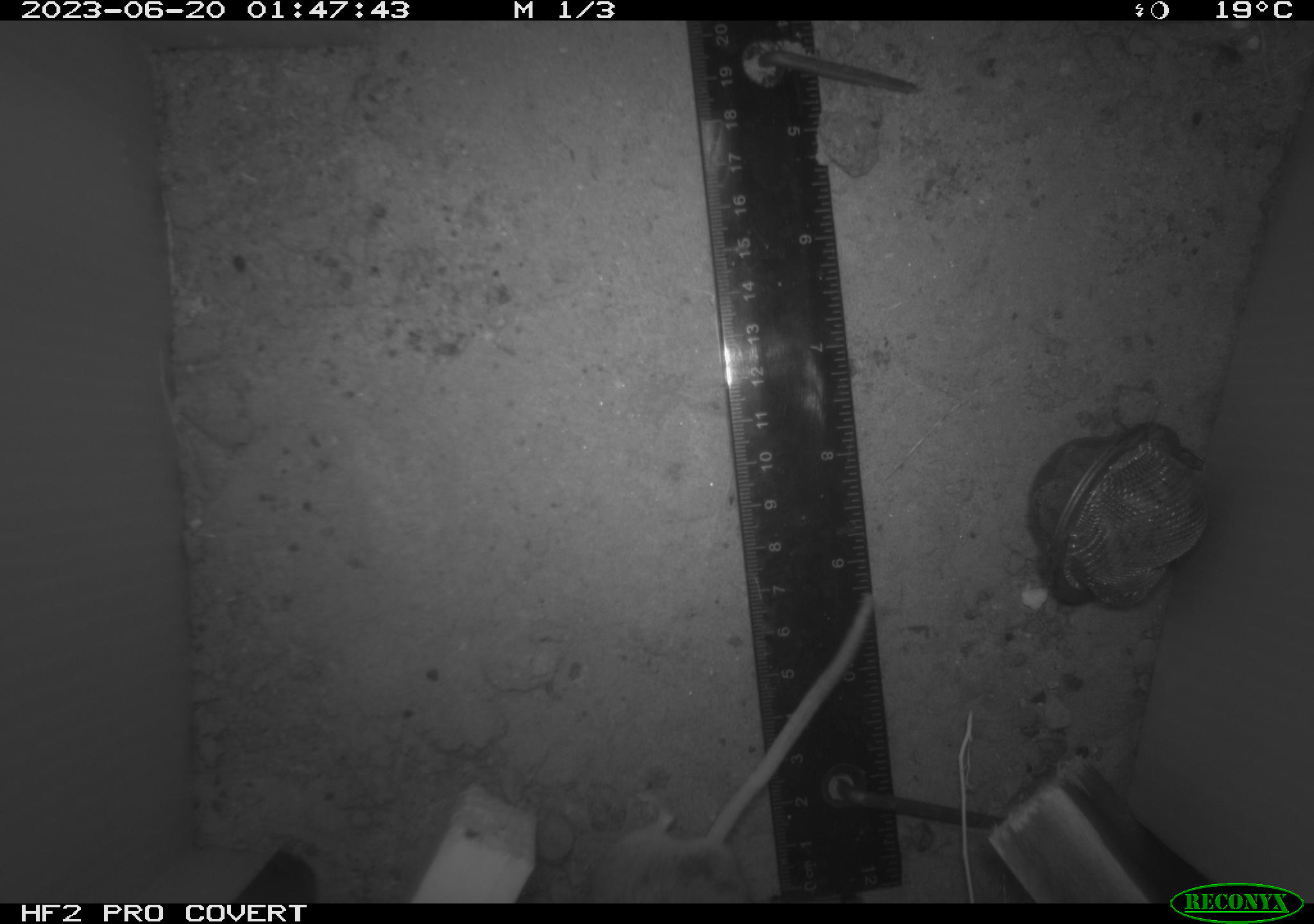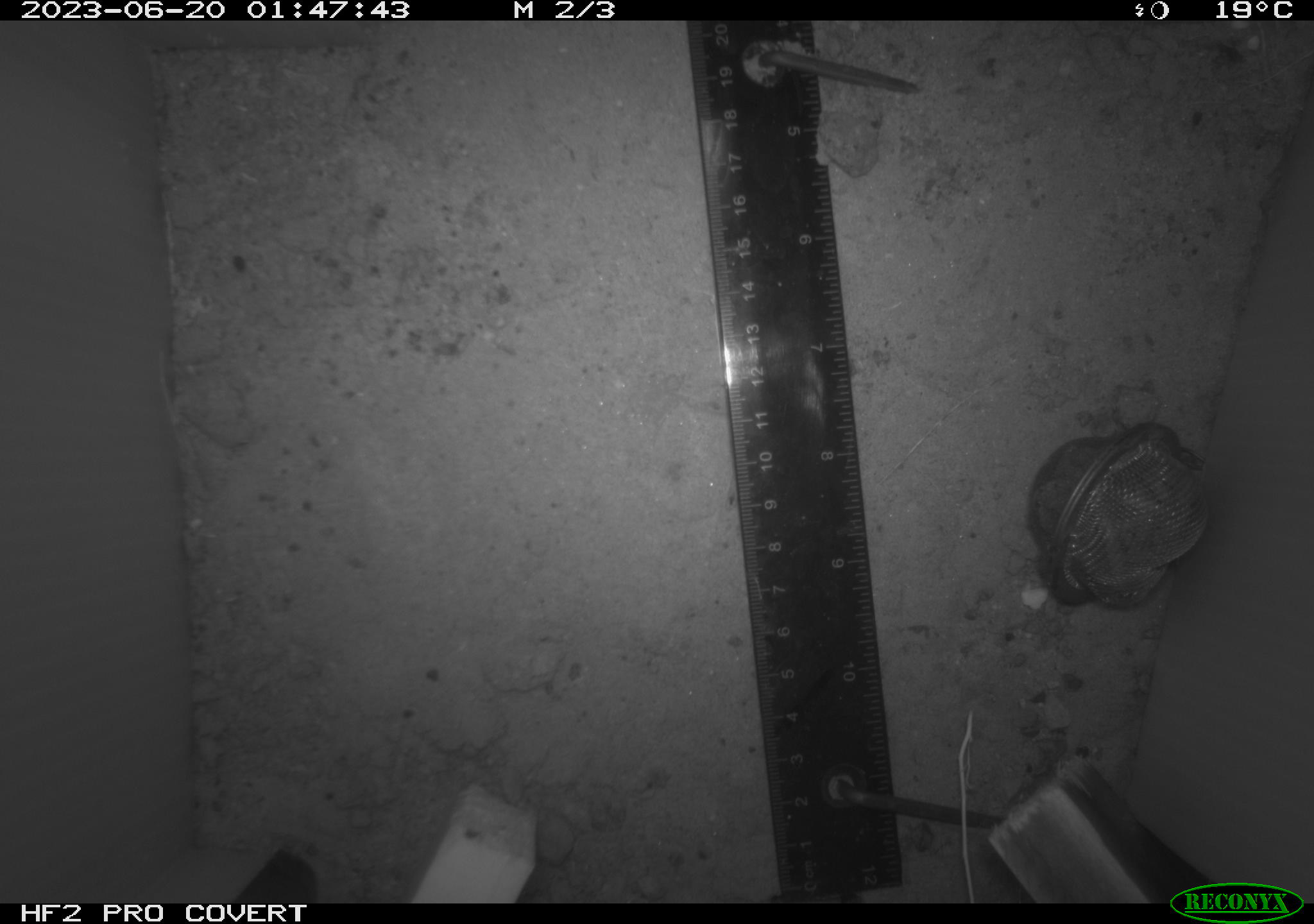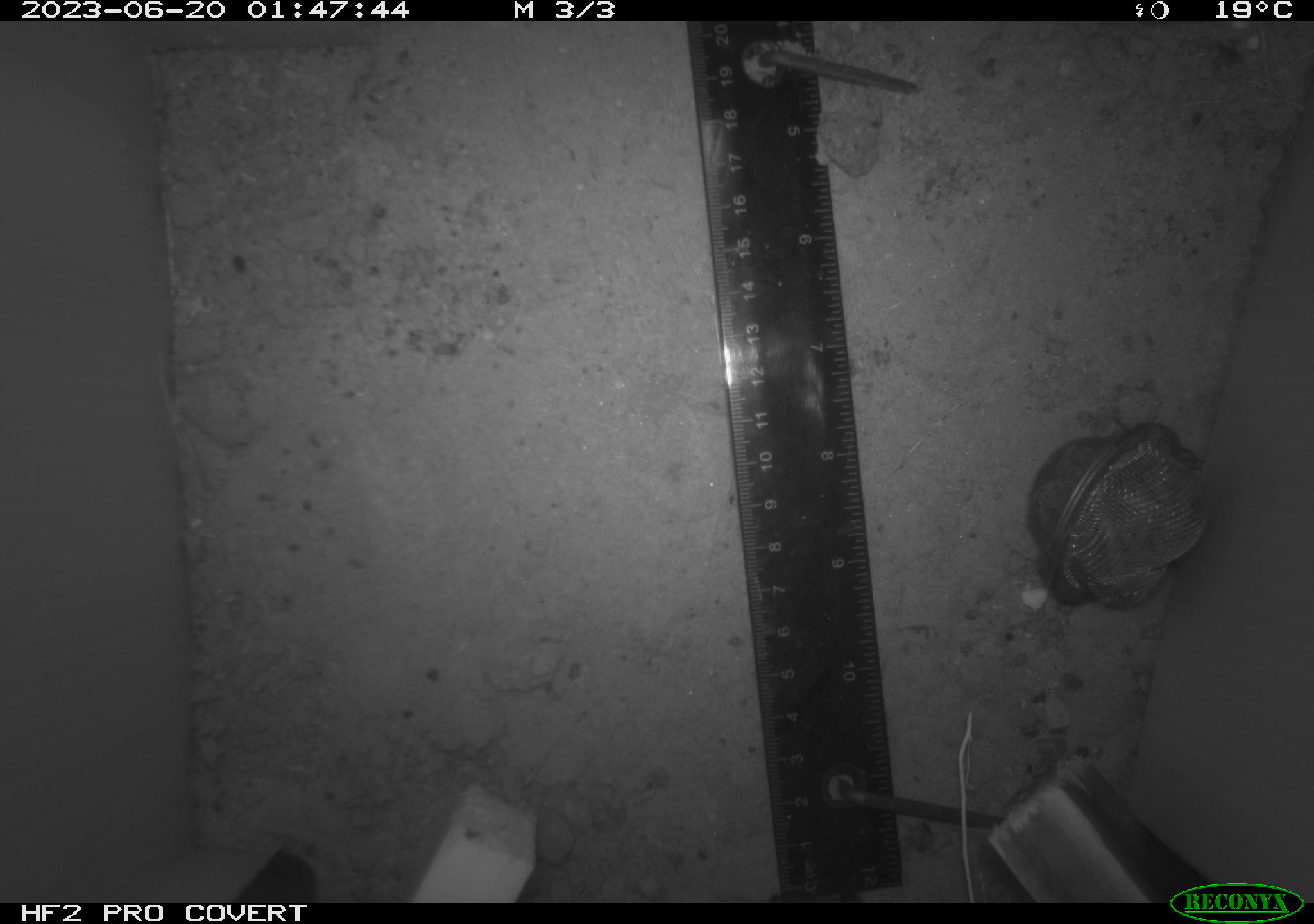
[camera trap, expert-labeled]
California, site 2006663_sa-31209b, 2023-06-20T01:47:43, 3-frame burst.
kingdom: Animalia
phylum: Chordata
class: Mammalia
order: Rodentia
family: Cricetidae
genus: Peromyscus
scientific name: Peromyscus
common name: deer mice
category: peromyscus species